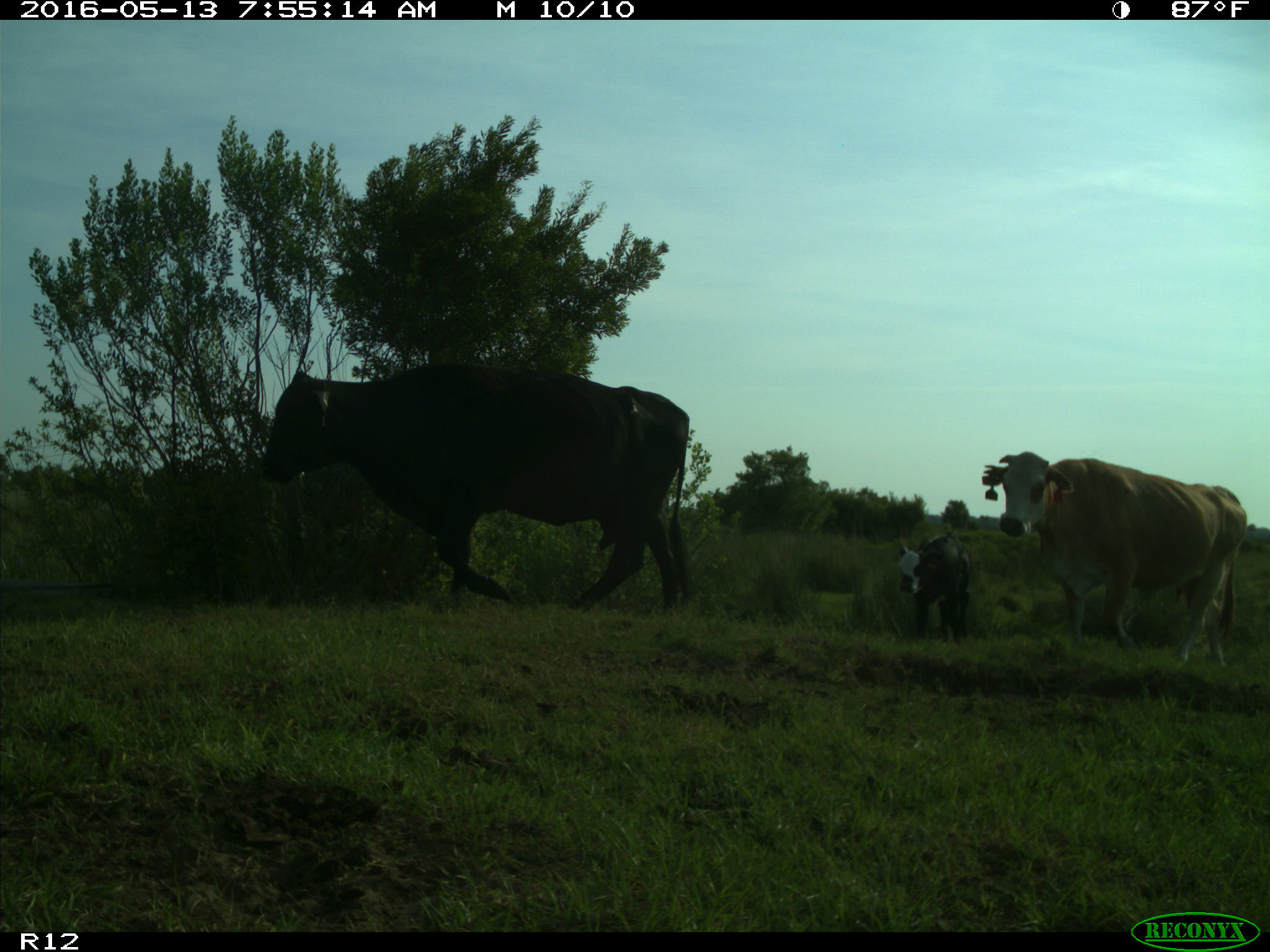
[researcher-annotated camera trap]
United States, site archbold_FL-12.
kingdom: Animalia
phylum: Chordata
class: Mammalia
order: Artiodactyla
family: Bovidae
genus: Bos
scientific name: Bos taurus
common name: domestic cow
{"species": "Bos taurus (domestic cow)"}